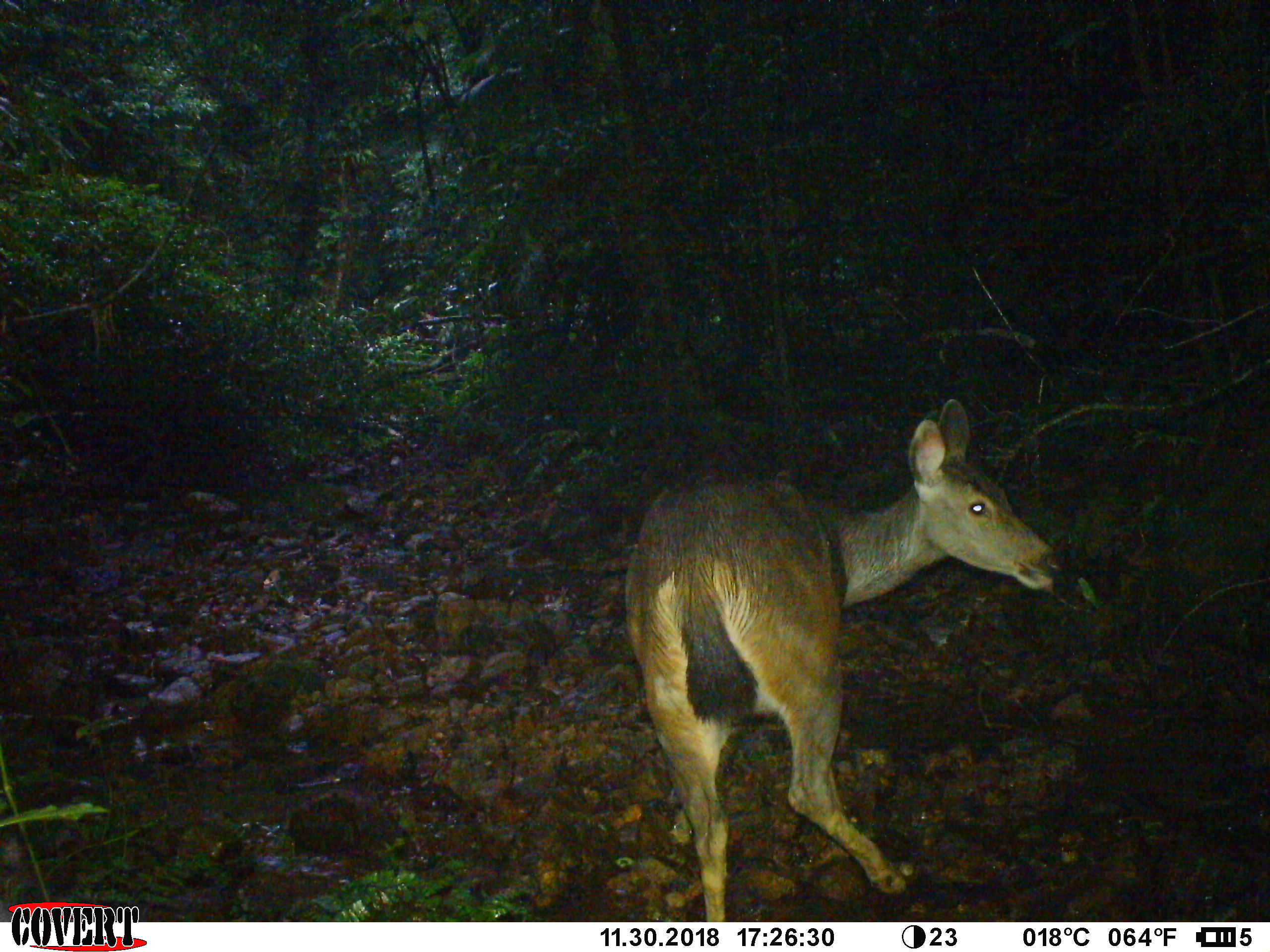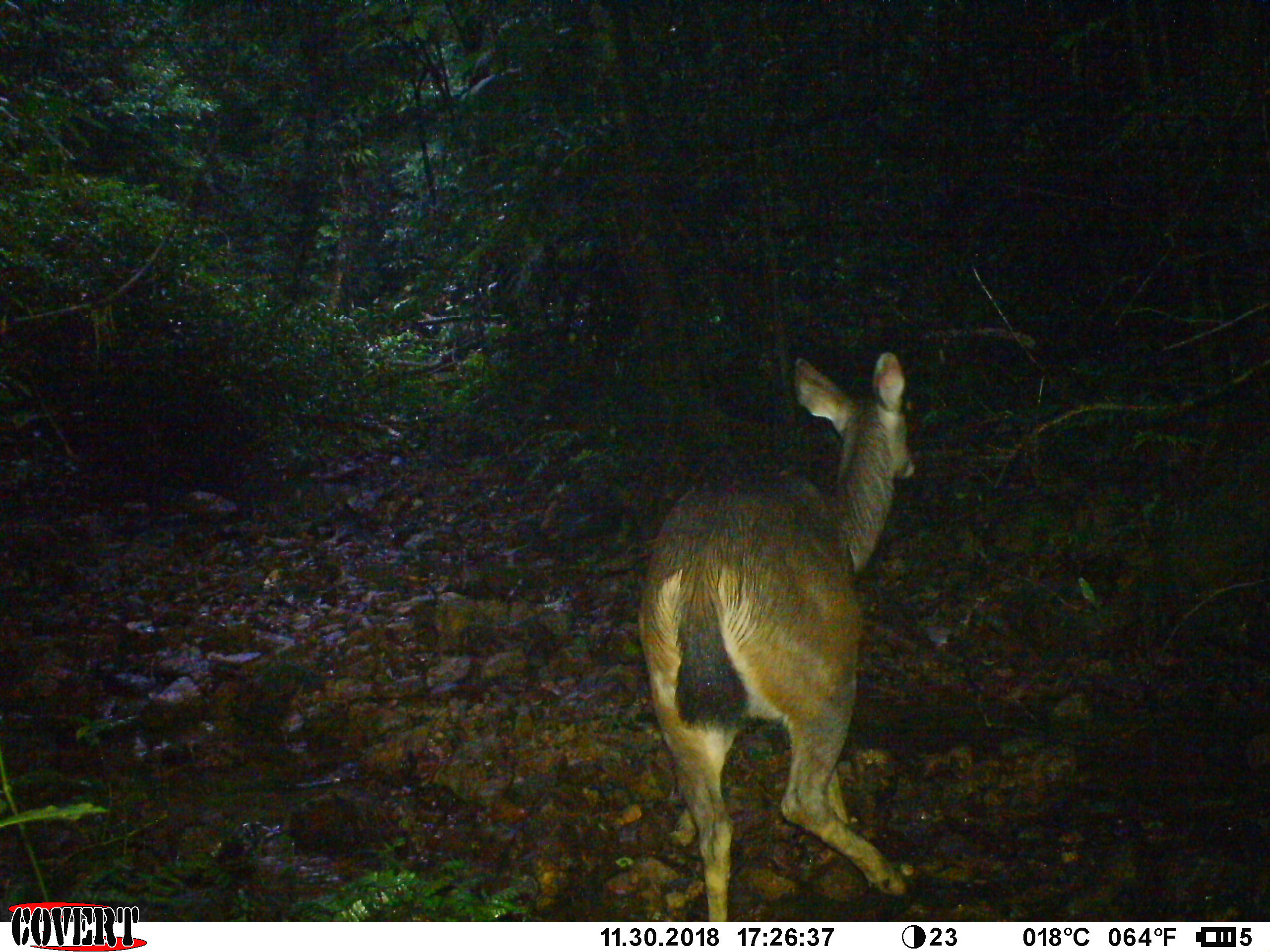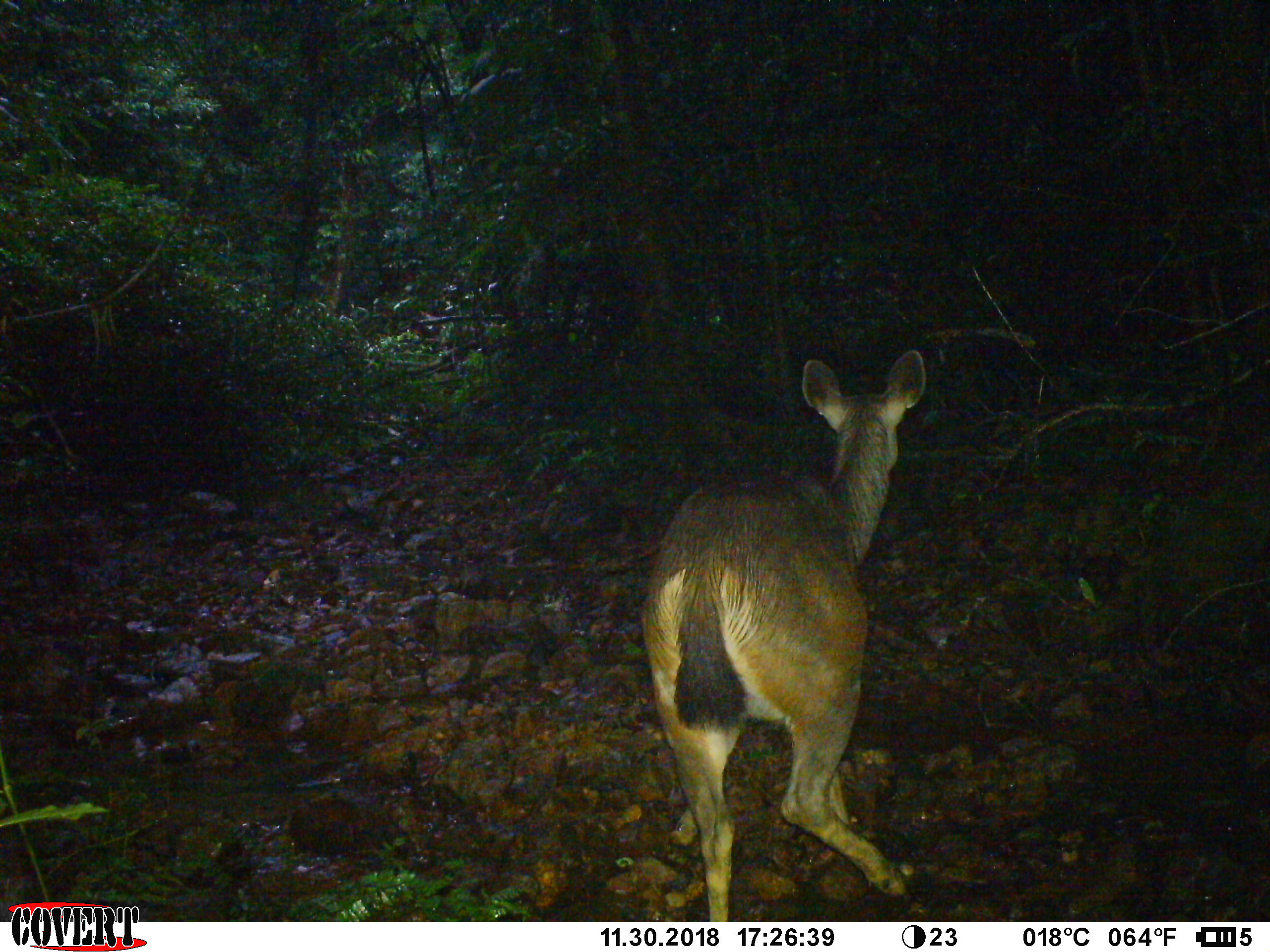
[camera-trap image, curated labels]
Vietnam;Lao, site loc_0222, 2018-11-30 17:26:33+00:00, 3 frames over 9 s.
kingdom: Animalia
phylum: Chordata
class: Mammalia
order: Artiodactyla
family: Cervidae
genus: Rusa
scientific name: Rusa unicolor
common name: sambar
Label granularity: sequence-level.